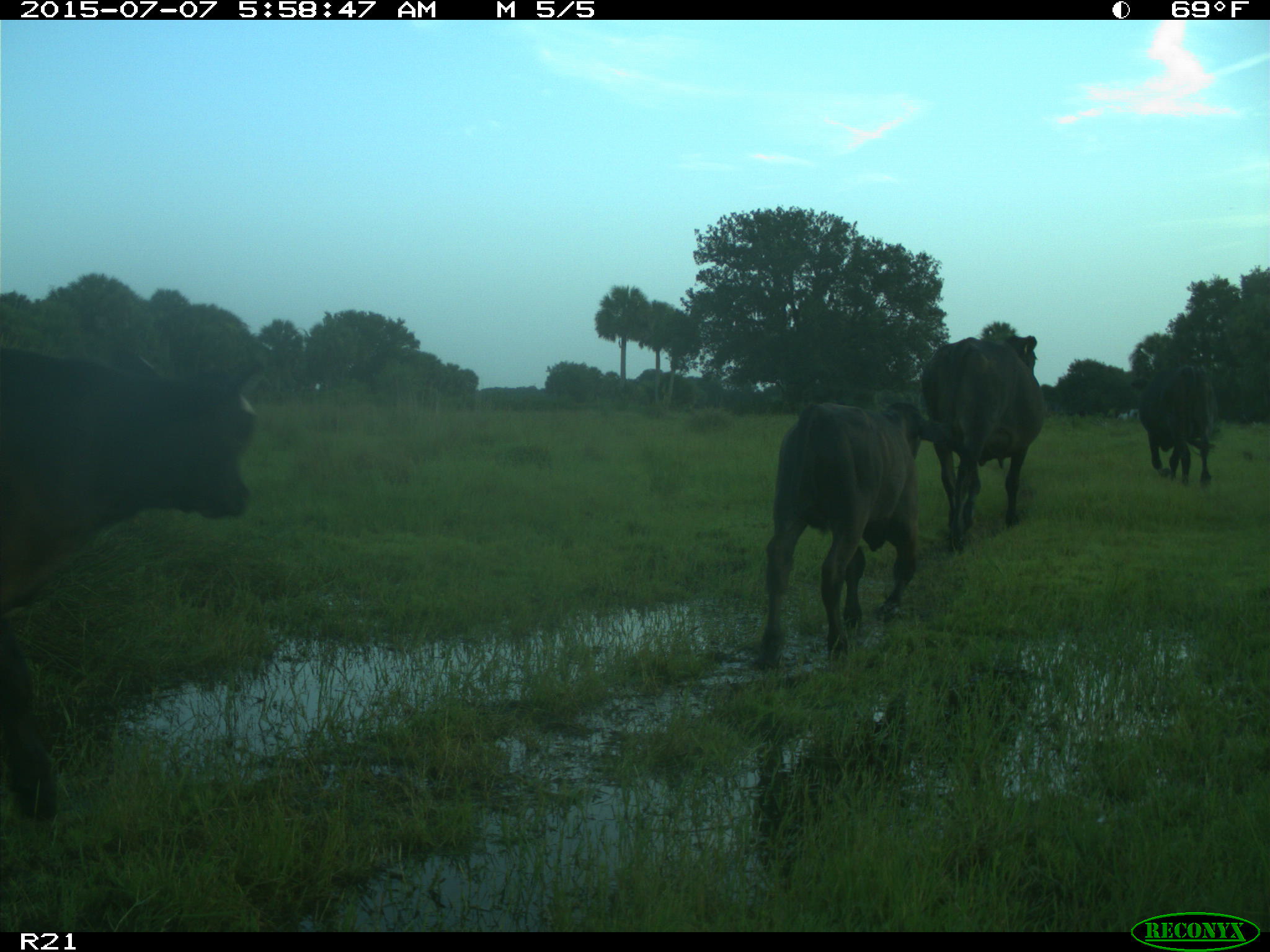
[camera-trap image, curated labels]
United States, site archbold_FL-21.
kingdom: Animalia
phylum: Chordata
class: Mammalia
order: Artiodactyla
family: Bovidae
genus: Bos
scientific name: Bos taurus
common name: domestic cow